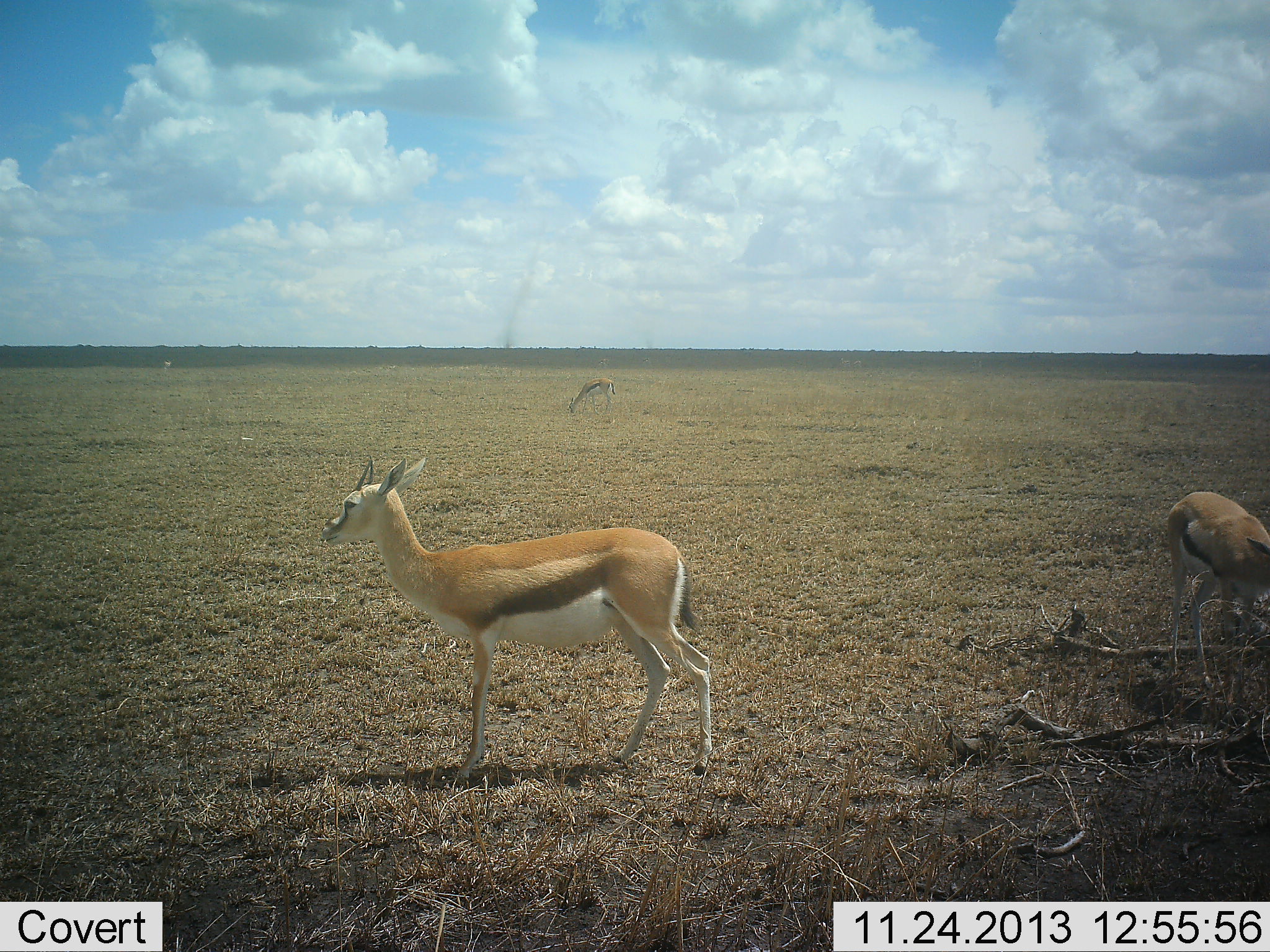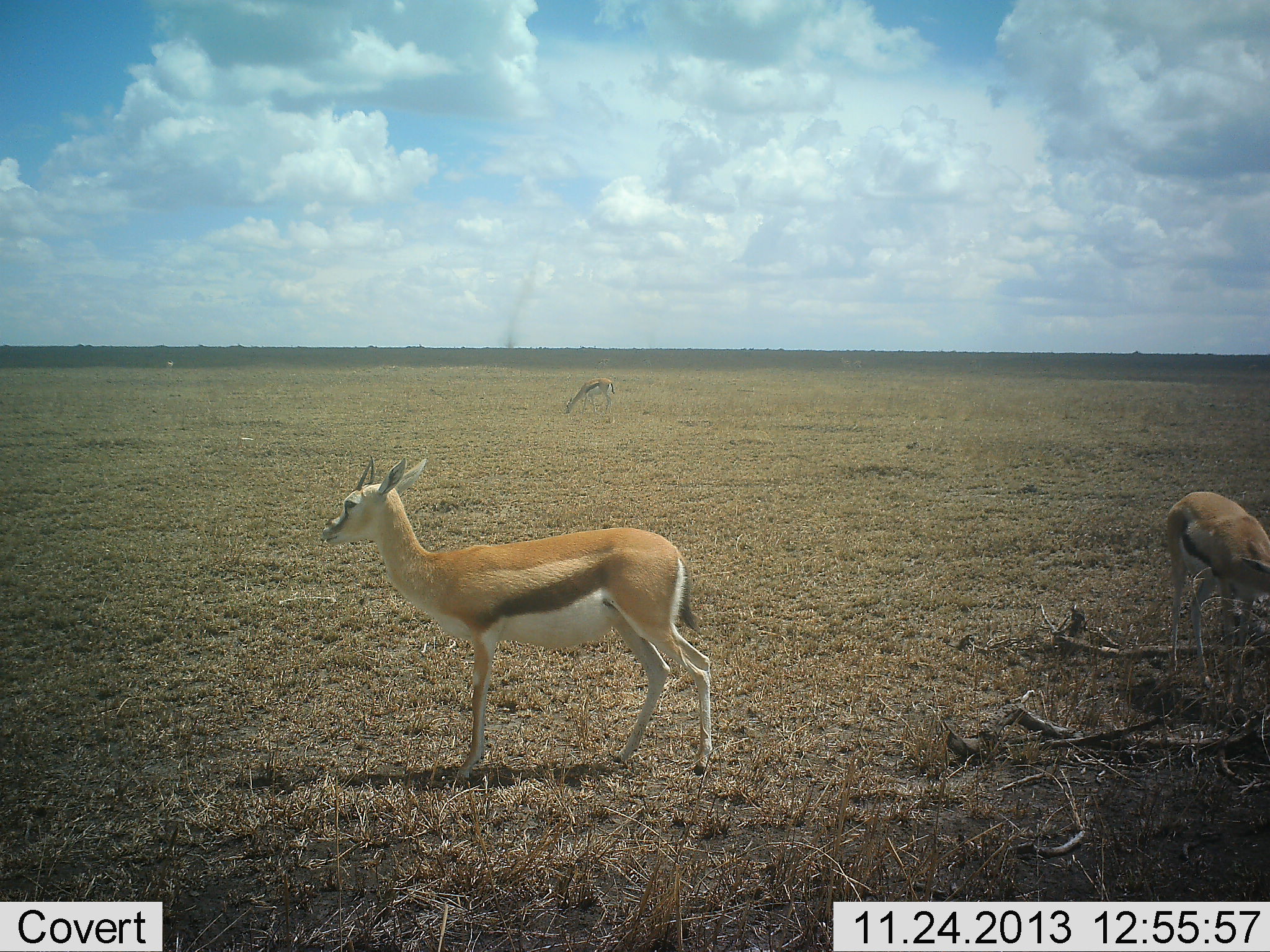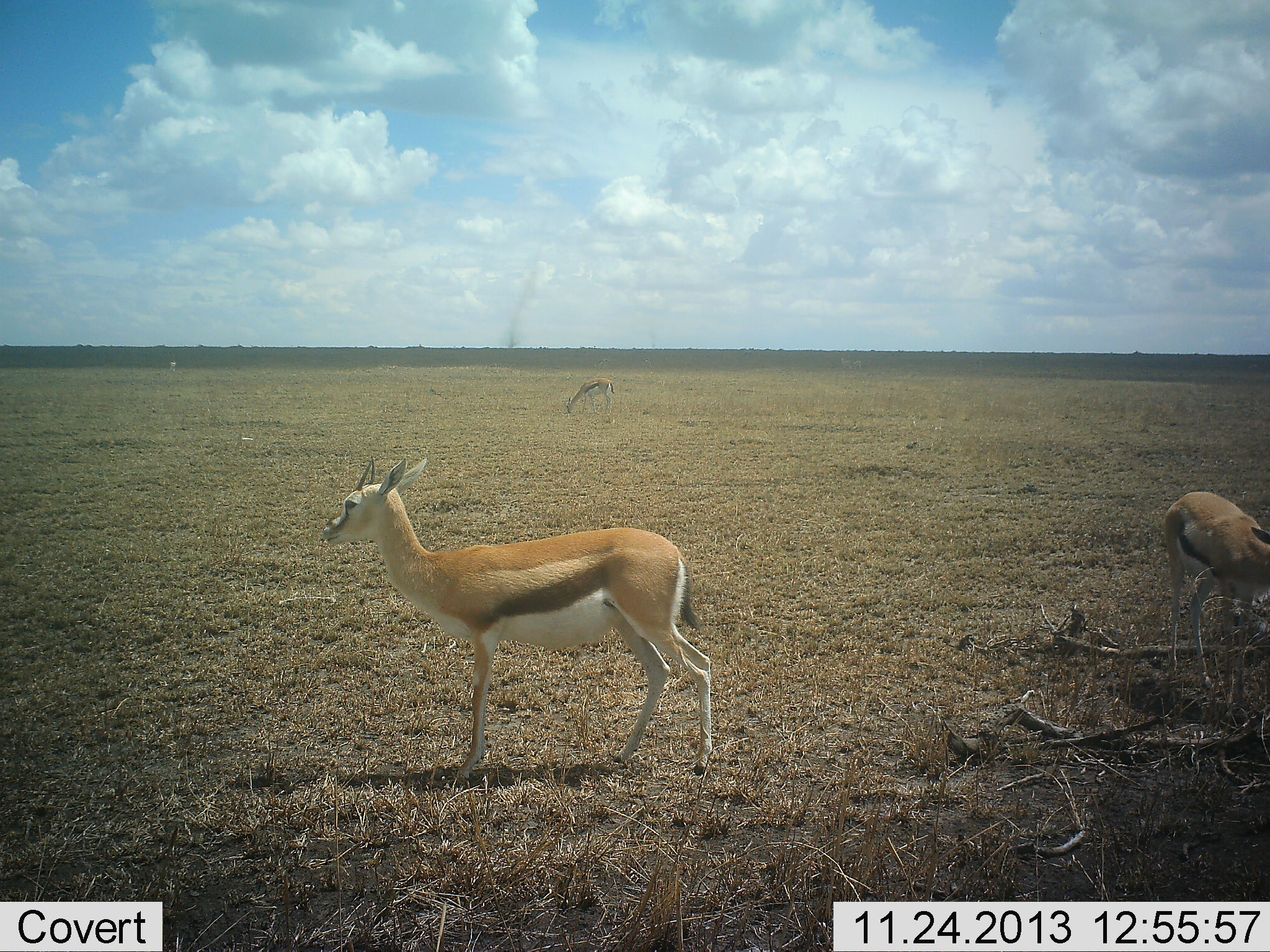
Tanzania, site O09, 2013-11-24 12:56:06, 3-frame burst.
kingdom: Animalia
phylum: Chordata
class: Mammalia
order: Artiodactyla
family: Bovidae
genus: Eudorcas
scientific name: Eudorcas thomsonii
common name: thomson's gazelle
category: gazellethomsons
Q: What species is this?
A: Gazellethomsons (thomson's gazelle) (Eudorcas thomsonii).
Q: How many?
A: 3.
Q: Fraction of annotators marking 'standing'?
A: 89%.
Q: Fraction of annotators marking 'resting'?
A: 2%.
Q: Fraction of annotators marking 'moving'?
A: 8%.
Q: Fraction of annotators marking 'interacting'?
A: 0%.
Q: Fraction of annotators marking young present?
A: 5%.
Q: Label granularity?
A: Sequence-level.